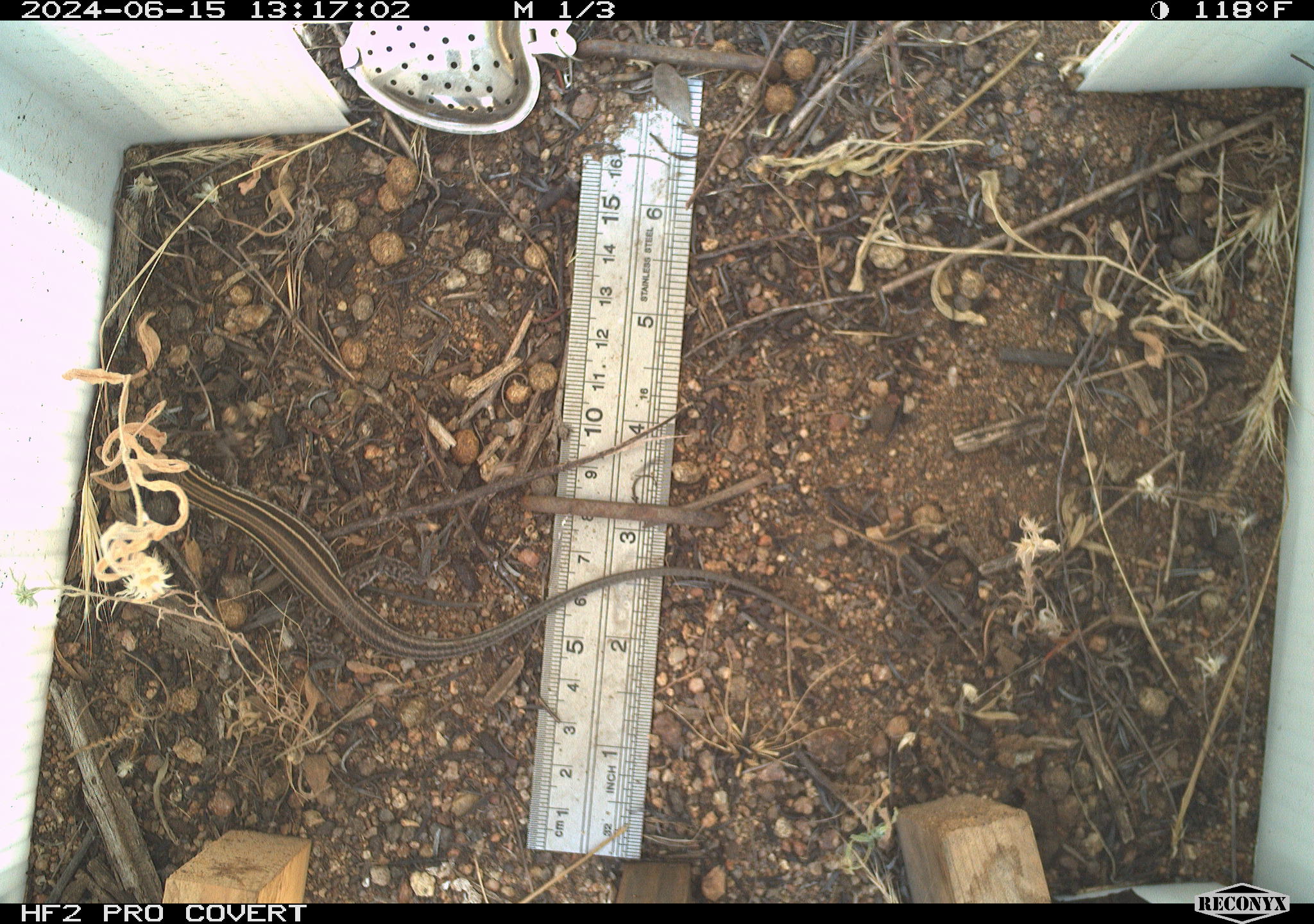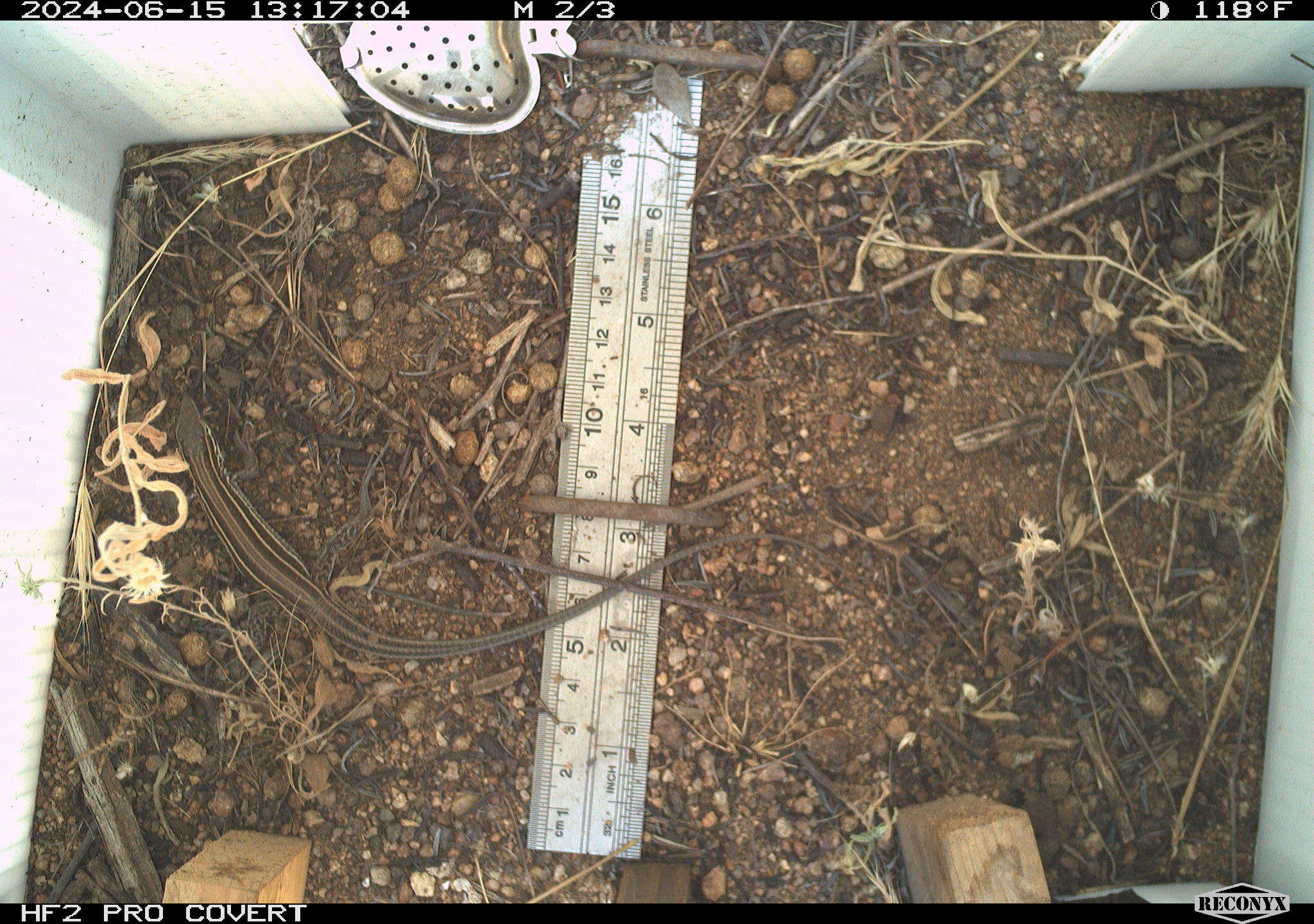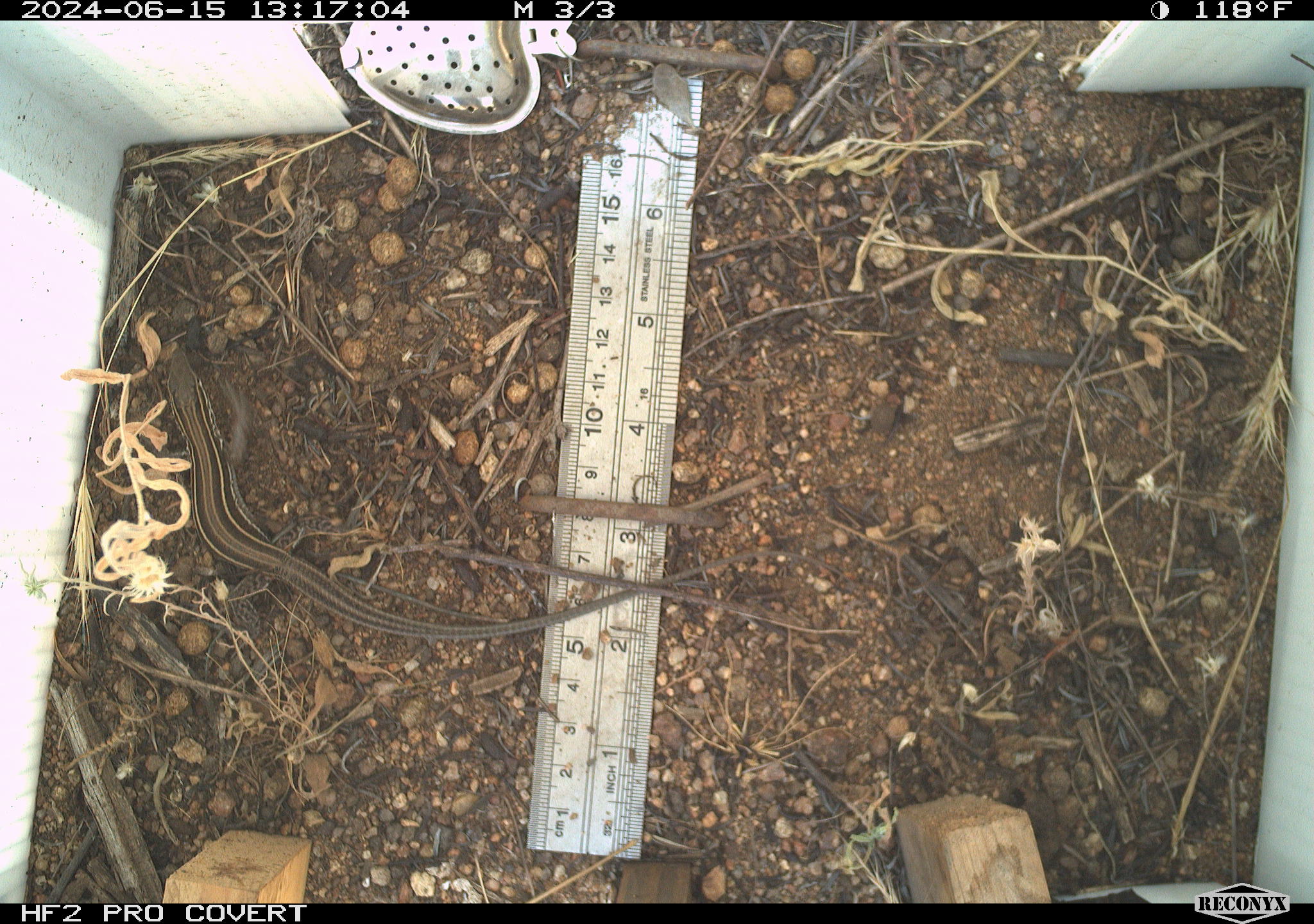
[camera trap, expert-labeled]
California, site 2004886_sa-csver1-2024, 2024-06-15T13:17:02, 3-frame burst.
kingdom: Animalia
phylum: Chordata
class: Reptilia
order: Squamata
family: Scincidae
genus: Plestiodon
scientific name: Plestiodon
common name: blue-tailed skinks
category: plestiodon species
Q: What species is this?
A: Plestiodon species (blue-tailed skinks) (Plestiodon).